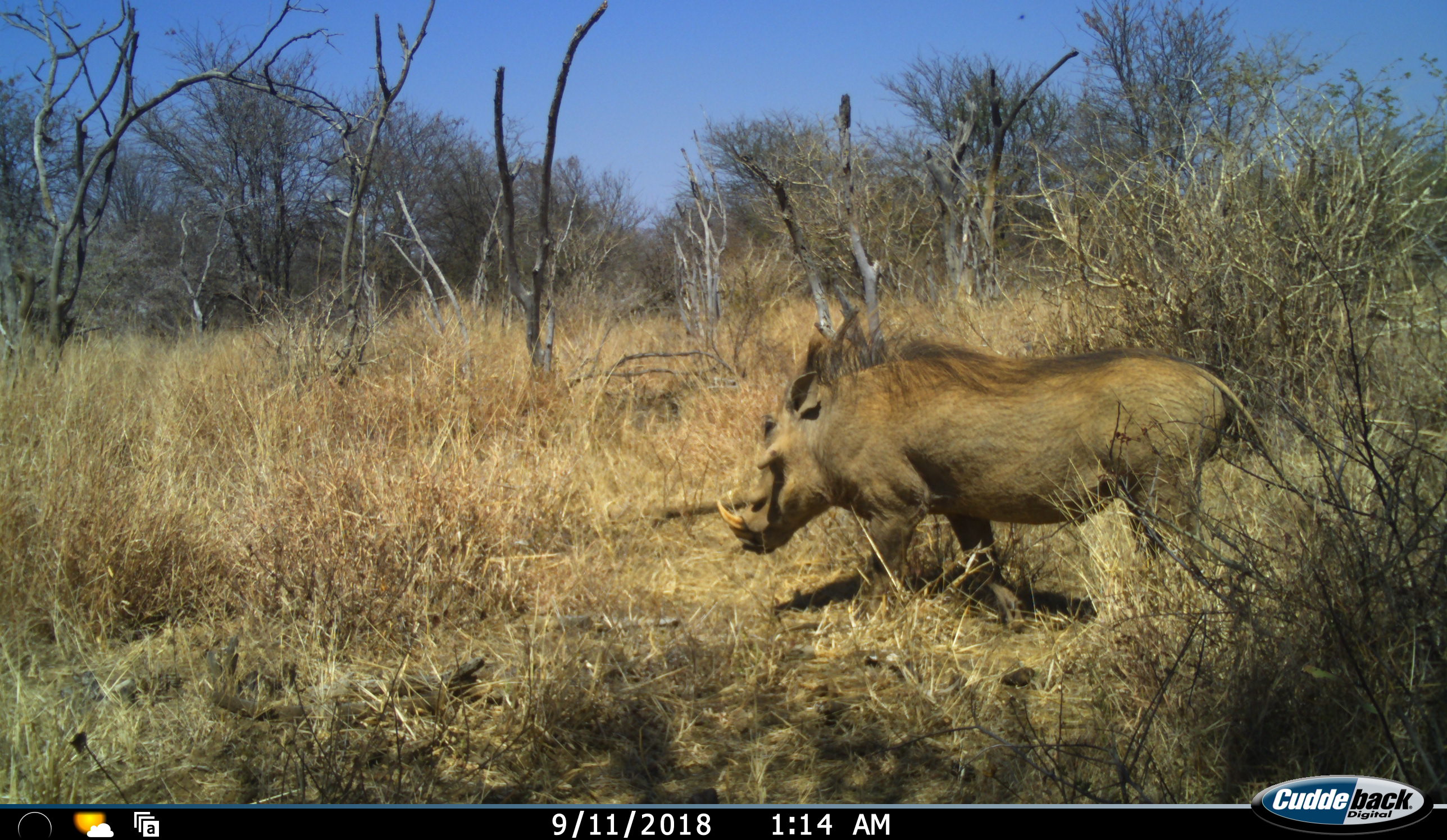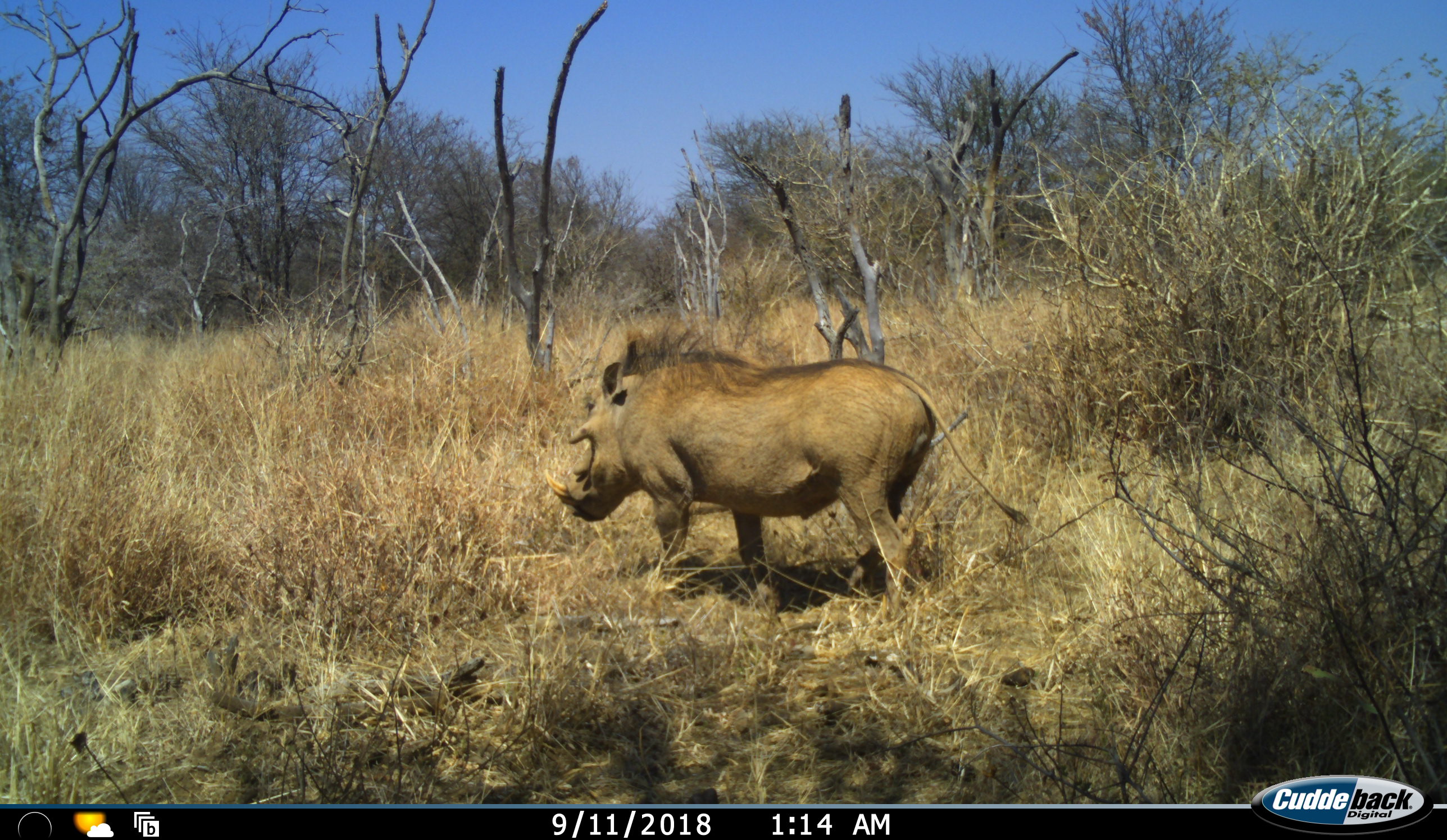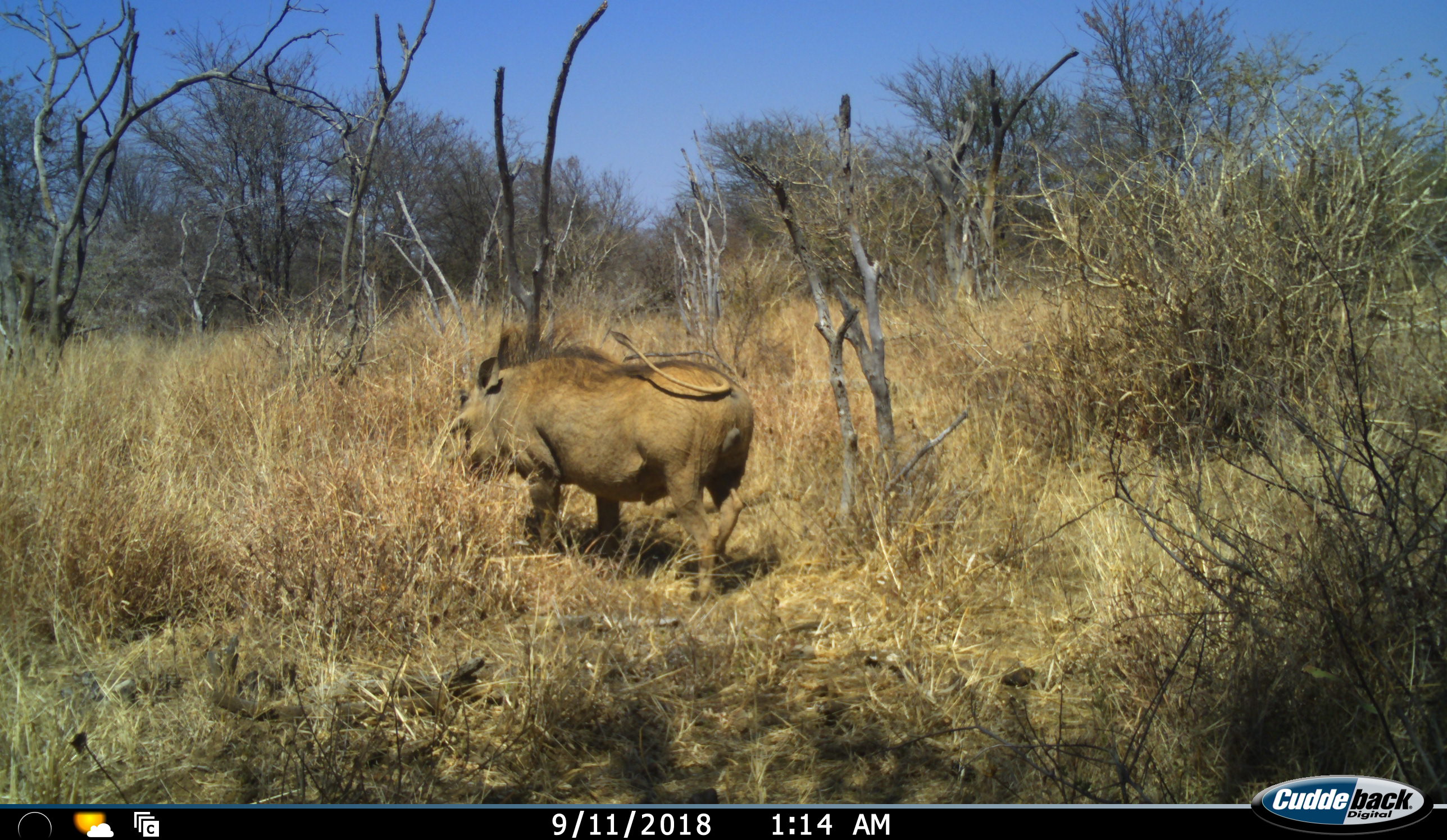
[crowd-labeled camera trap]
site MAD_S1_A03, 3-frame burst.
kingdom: Animalia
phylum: Chordata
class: Mammalia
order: Artiodactyla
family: Suidae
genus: Phacochoerus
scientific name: Phacochoerus africanus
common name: warthog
Warthog (Phacochoerus africanus), count 1. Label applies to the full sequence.